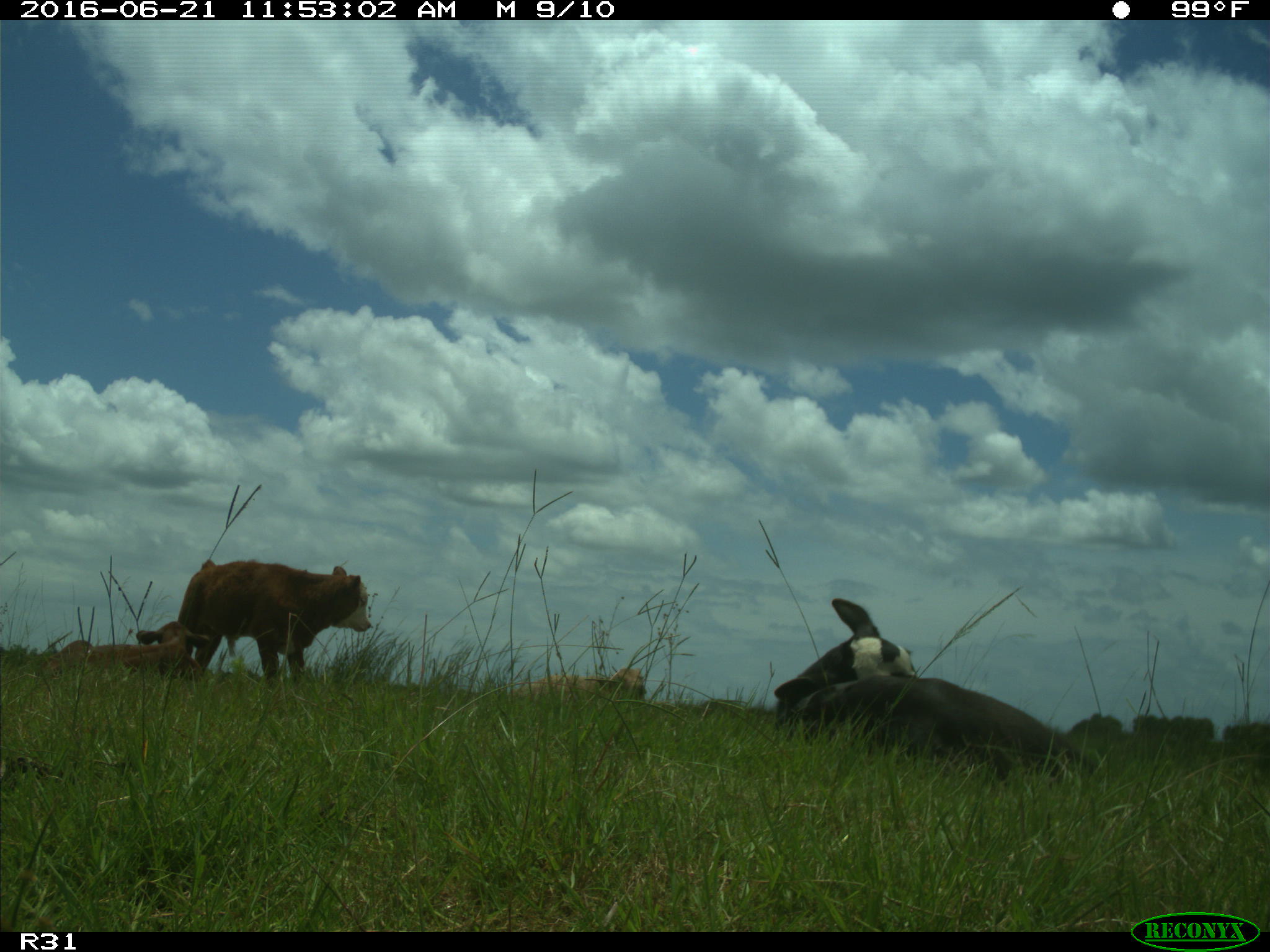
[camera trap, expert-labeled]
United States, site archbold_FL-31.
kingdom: Animalia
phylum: Chordata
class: Mammalia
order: Artiodactyla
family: Bovidae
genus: Bos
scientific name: Bos taurus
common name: domestic cow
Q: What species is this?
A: Bos taurus (domestic cow).